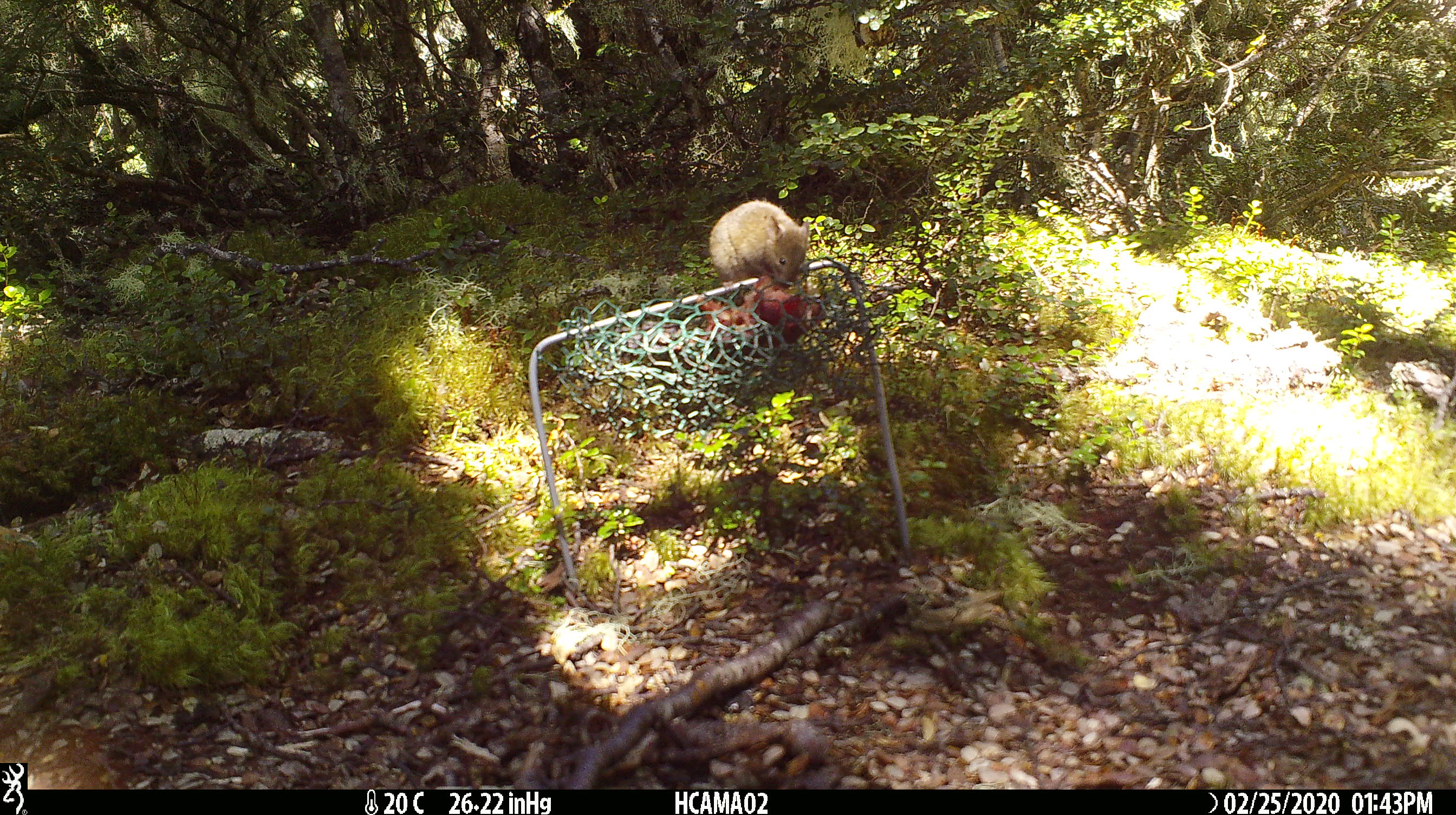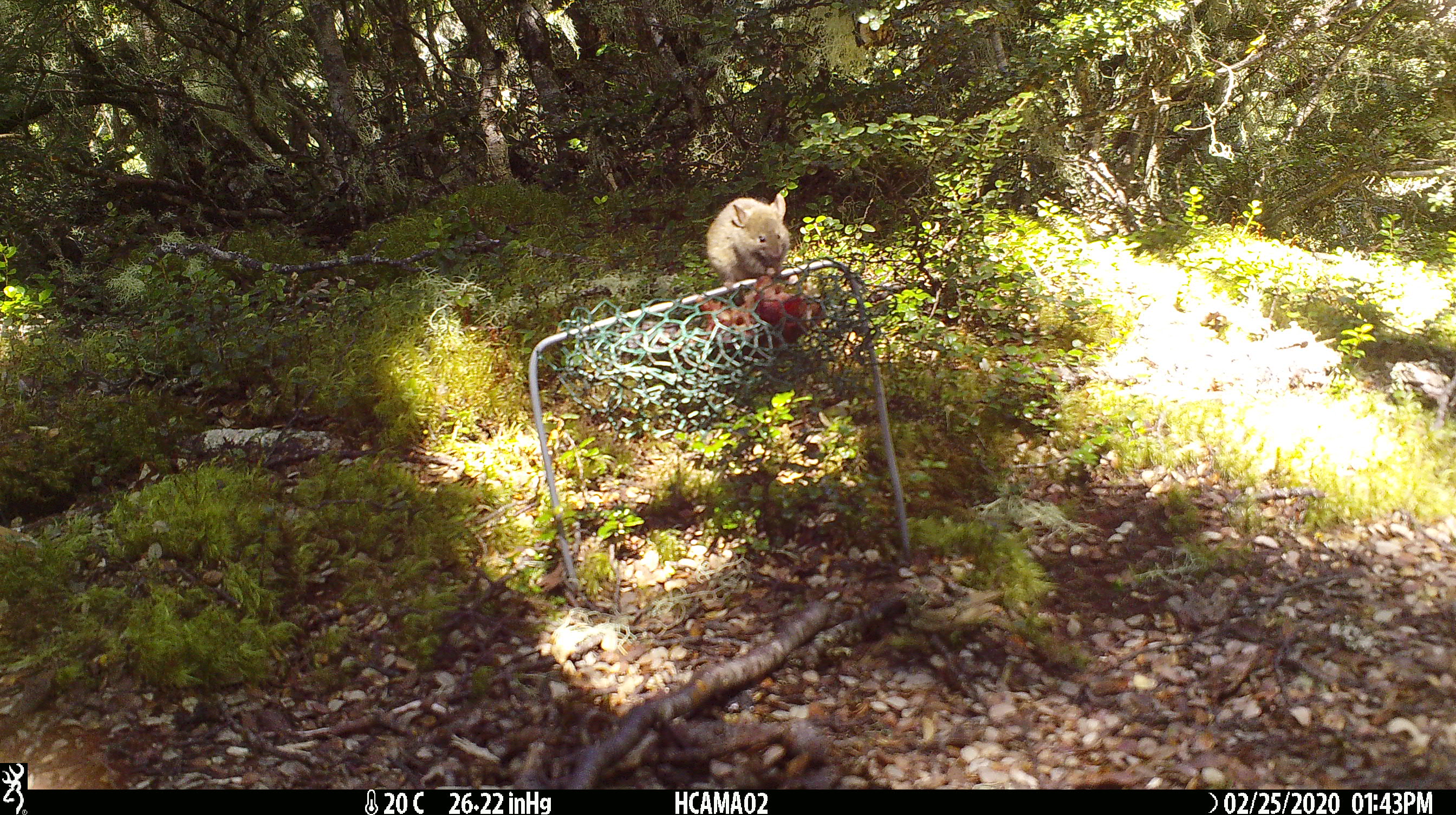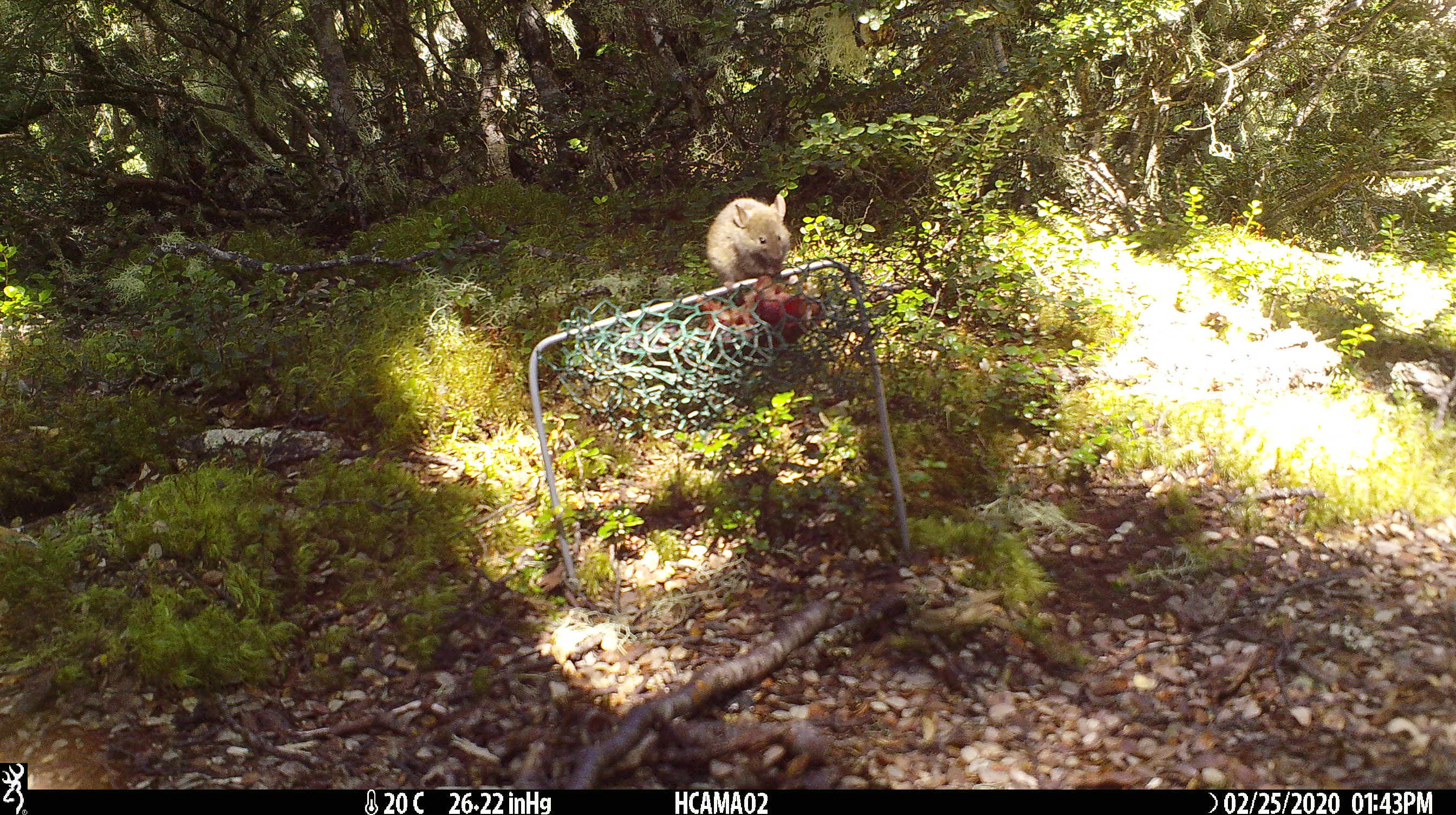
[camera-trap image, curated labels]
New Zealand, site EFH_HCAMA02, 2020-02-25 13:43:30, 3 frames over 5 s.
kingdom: Animalia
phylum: Chordata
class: Mammalia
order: Rodentia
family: Muridae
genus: Mus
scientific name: Mus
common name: mouse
Mouse (Mus).